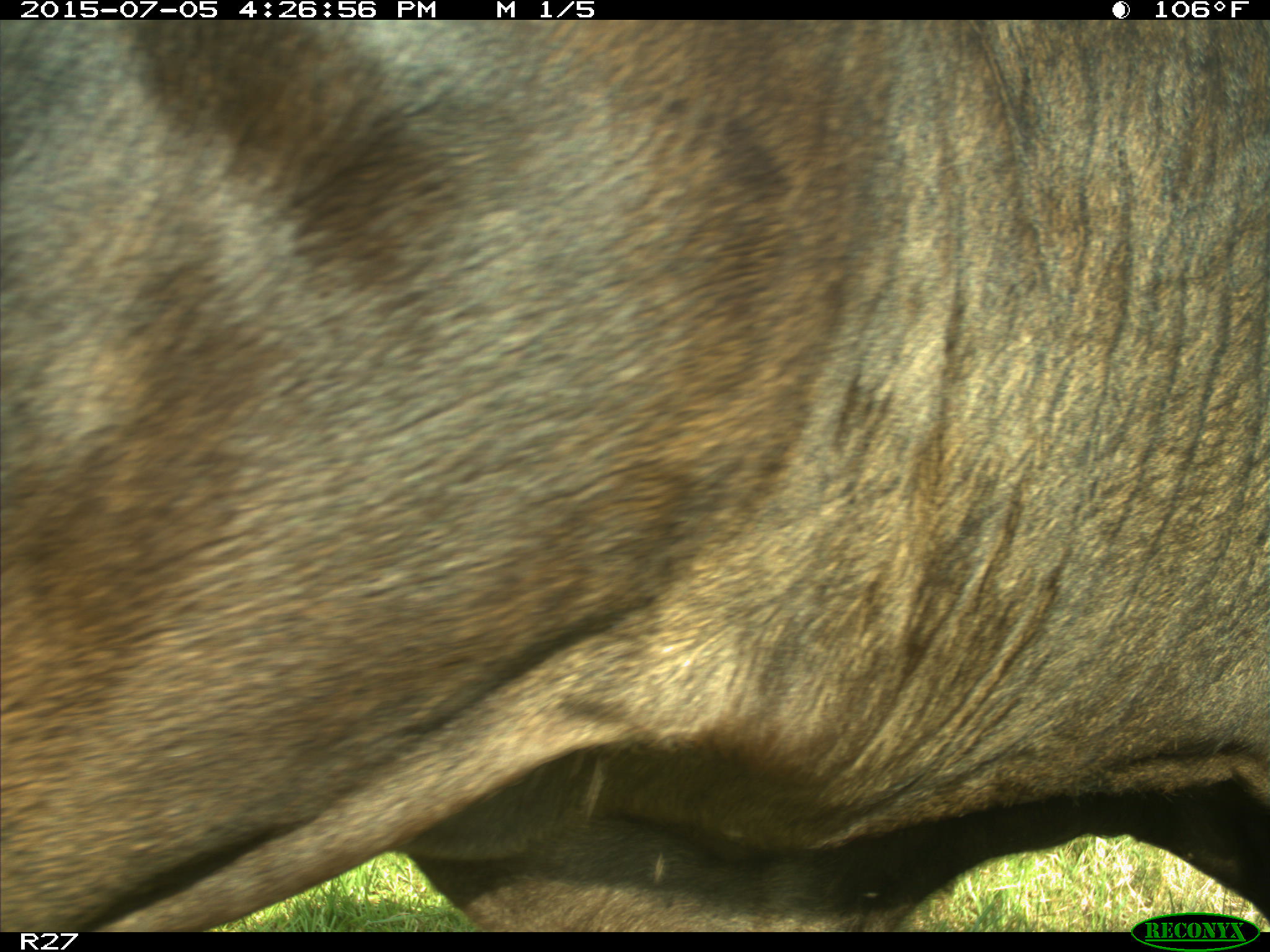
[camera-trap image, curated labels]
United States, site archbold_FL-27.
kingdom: Animalia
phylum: Chordata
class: Mammalia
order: Artiodactyla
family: Bovidae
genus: Bos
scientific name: Bos taurus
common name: domestic cow